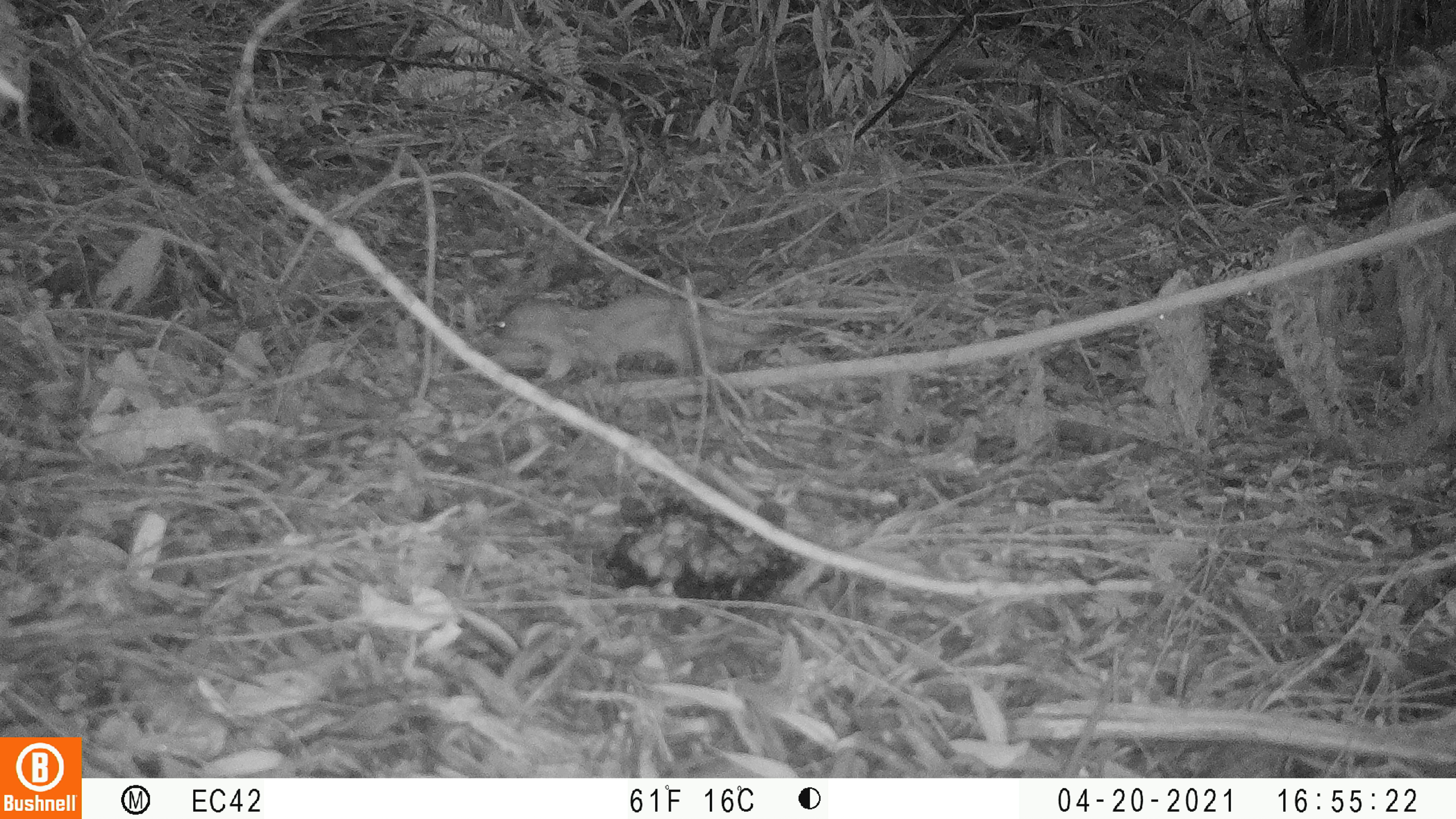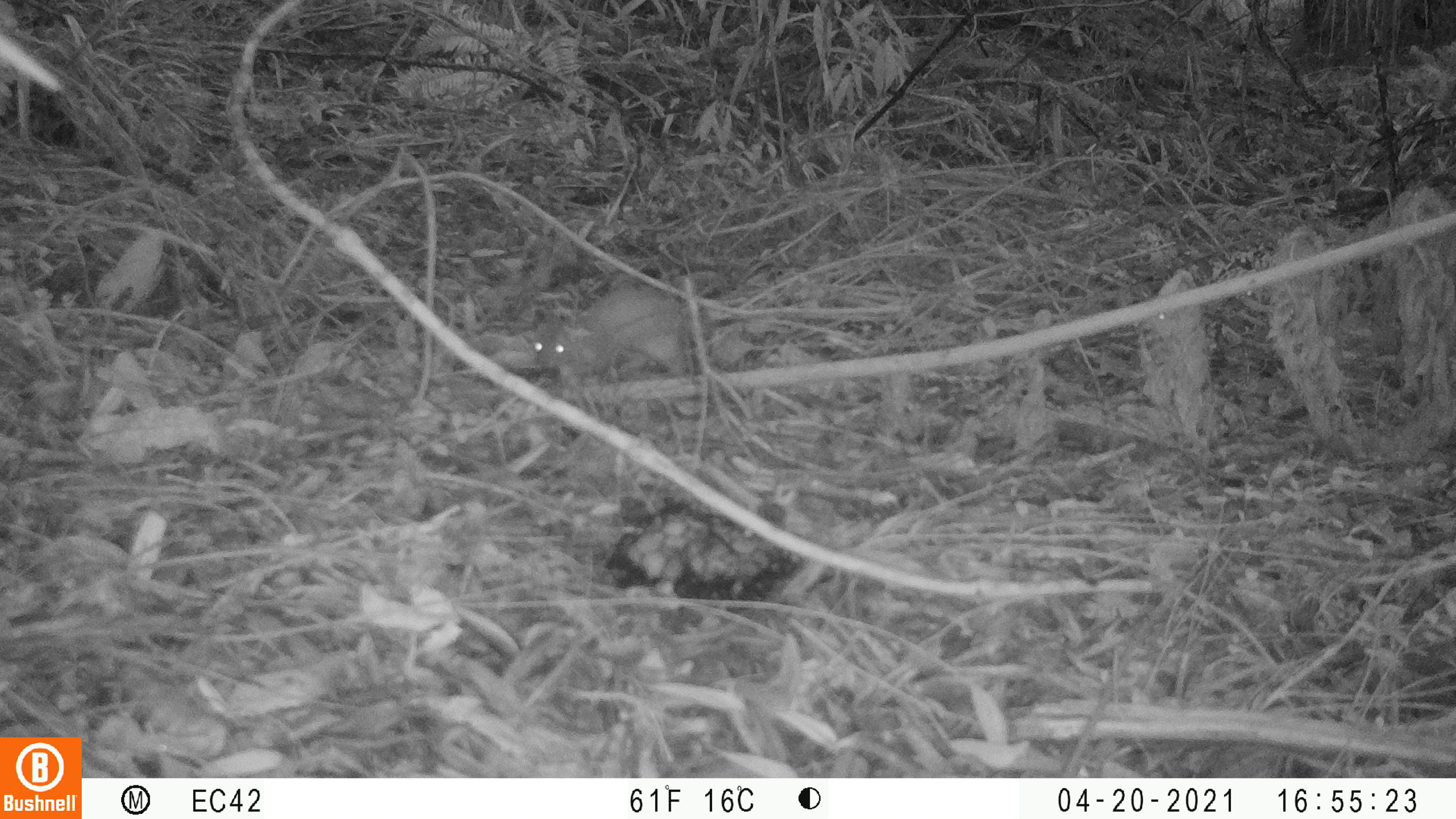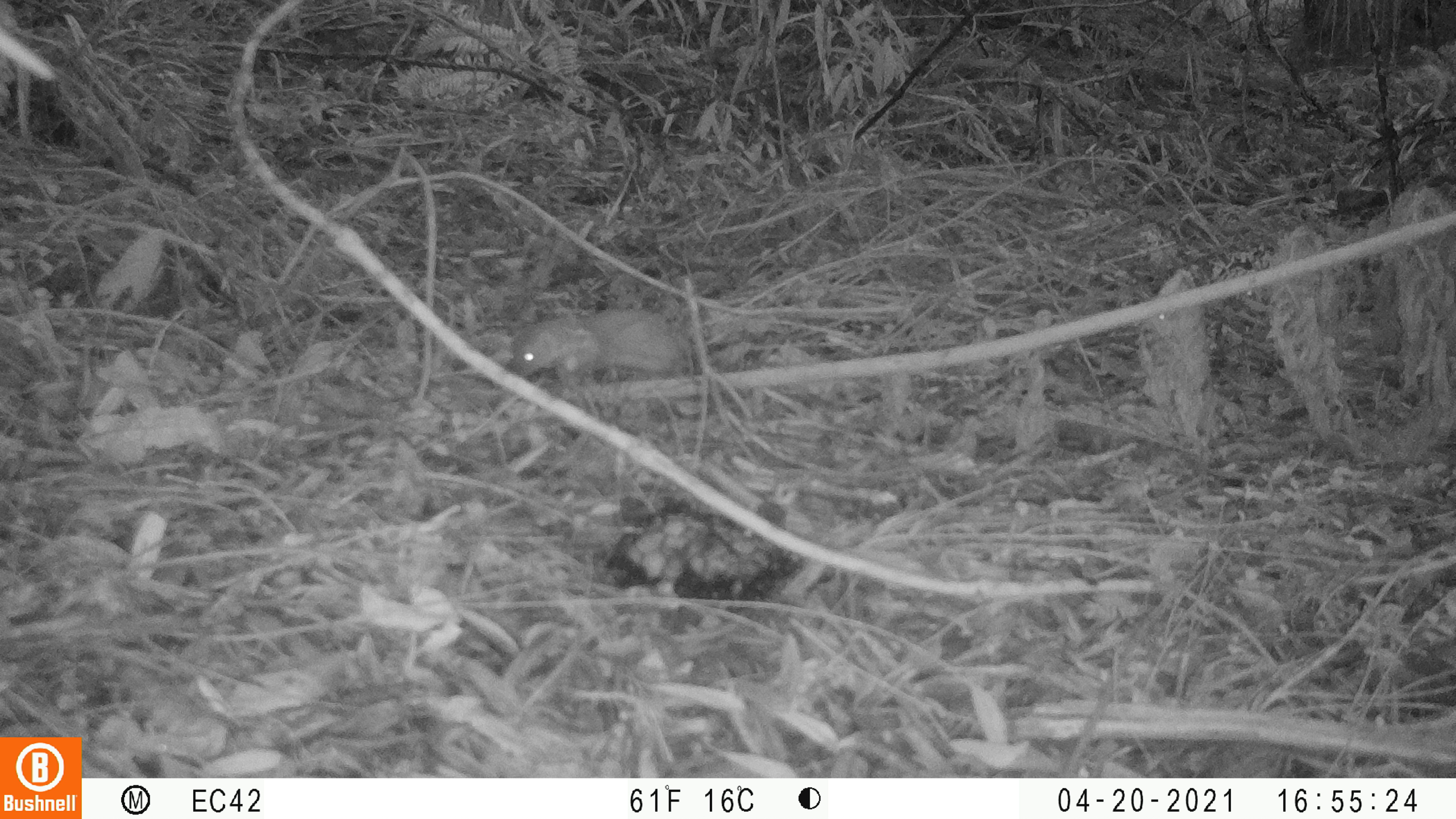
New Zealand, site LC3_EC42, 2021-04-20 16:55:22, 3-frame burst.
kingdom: Animalia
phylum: Chordata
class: Mammalia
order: Carnivora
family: Mustelidae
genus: Mustela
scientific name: Mustela erminea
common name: stoat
Stoat (Mustela erminea).